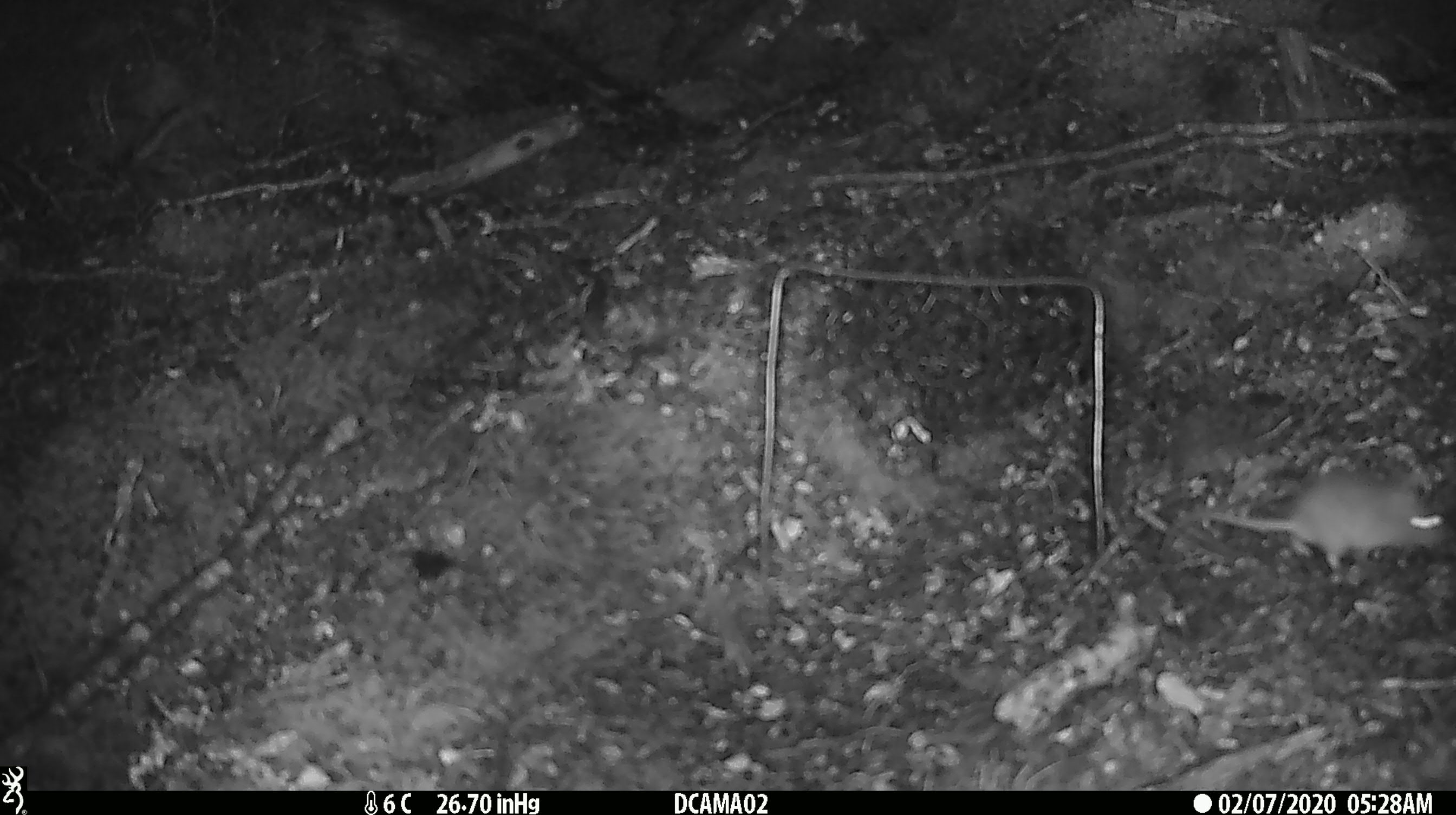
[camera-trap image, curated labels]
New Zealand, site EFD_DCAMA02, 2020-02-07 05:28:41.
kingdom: Animalia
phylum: Chordata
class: Mammalia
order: Rodentia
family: Muridae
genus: Mus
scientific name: Mus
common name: mouse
Mouse (Mus).